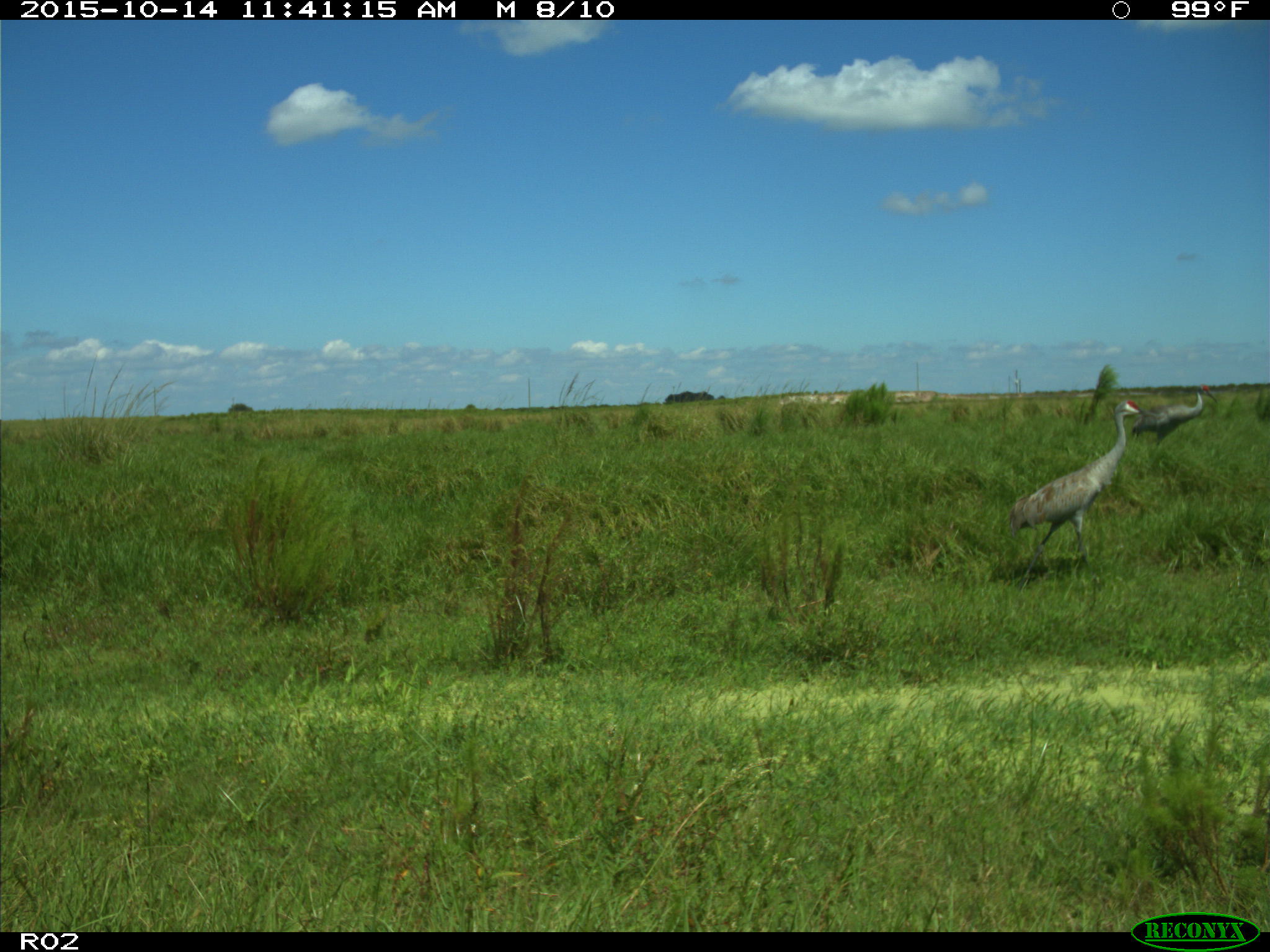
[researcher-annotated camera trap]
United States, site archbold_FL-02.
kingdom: Animalia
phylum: Chordata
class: Aves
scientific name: Aves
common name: birds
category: unidentified bird